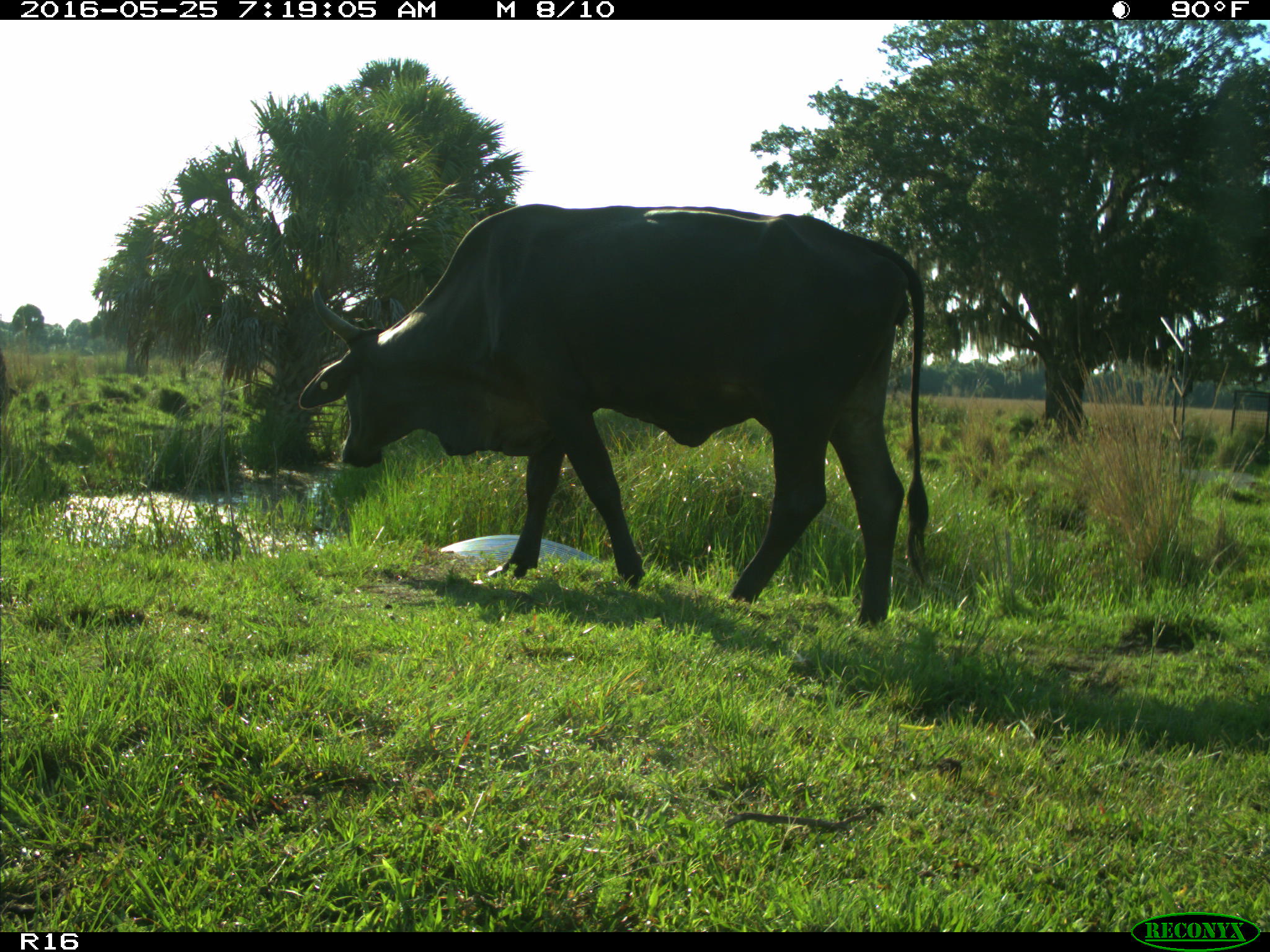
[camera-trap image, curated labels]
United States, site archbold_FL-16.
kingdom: Animalia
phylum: Chordata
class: Mammalia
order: Artiodactyla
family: Bovidae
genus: Bos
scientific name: Bos taurus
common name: domestic cow